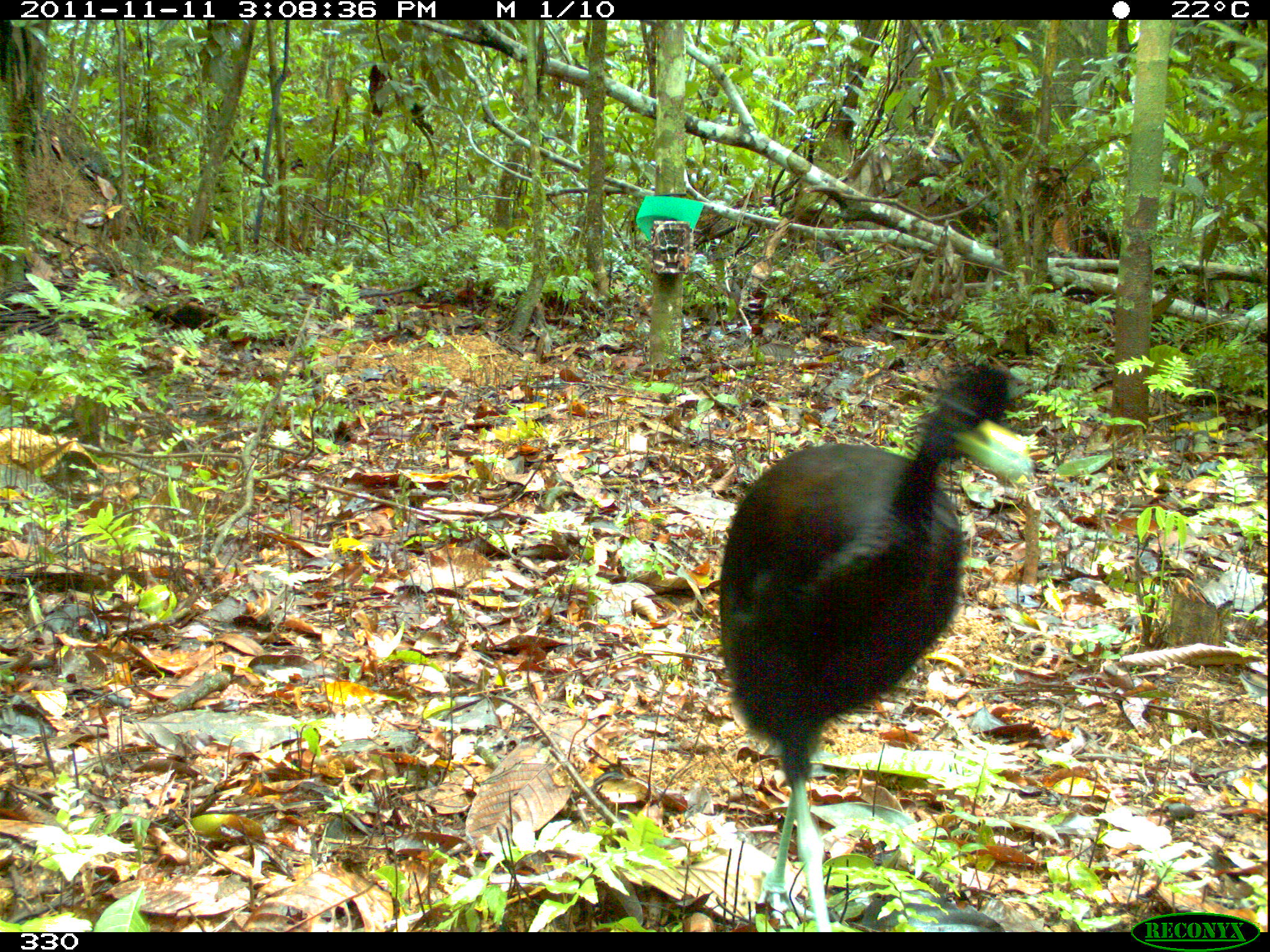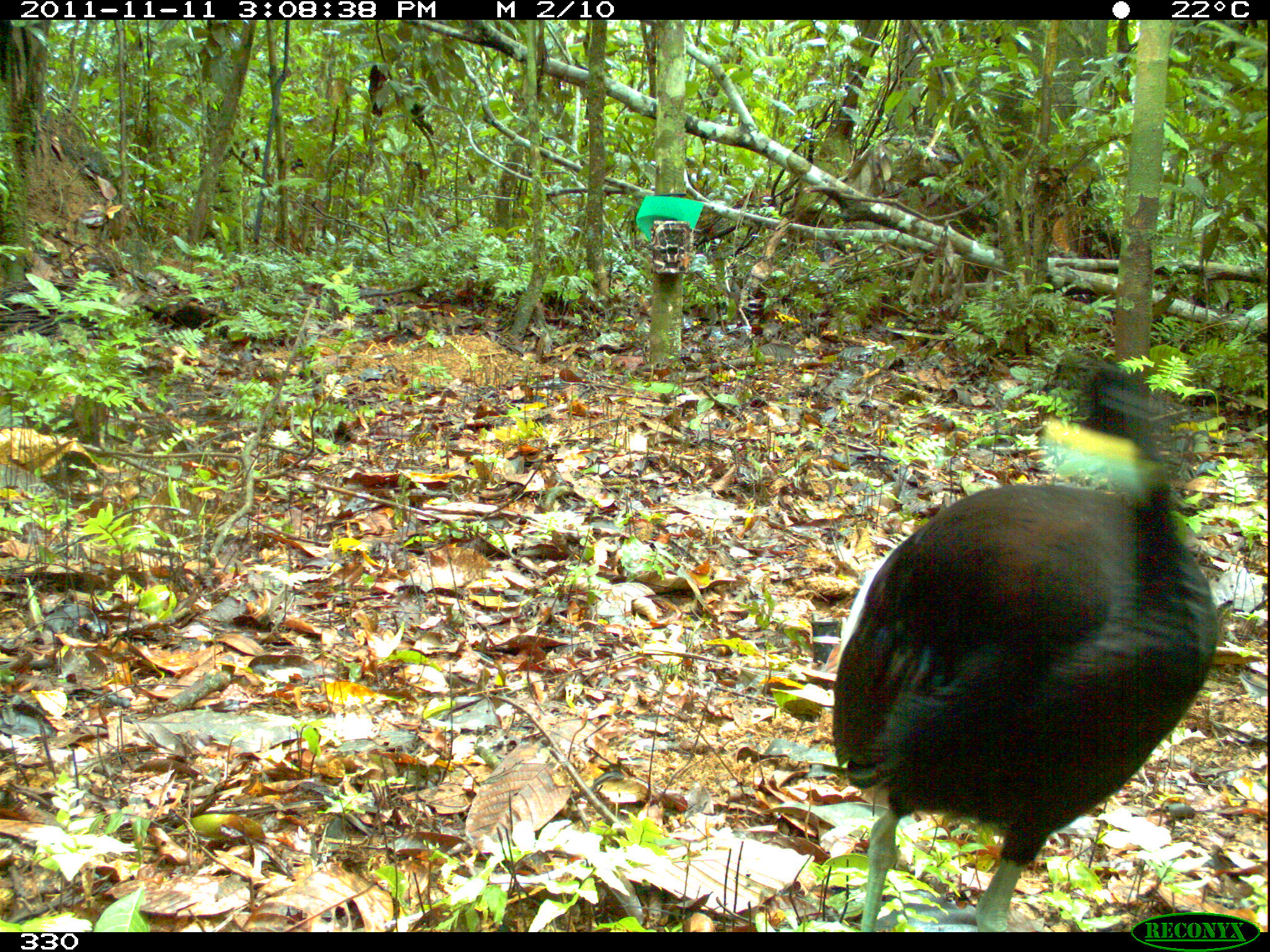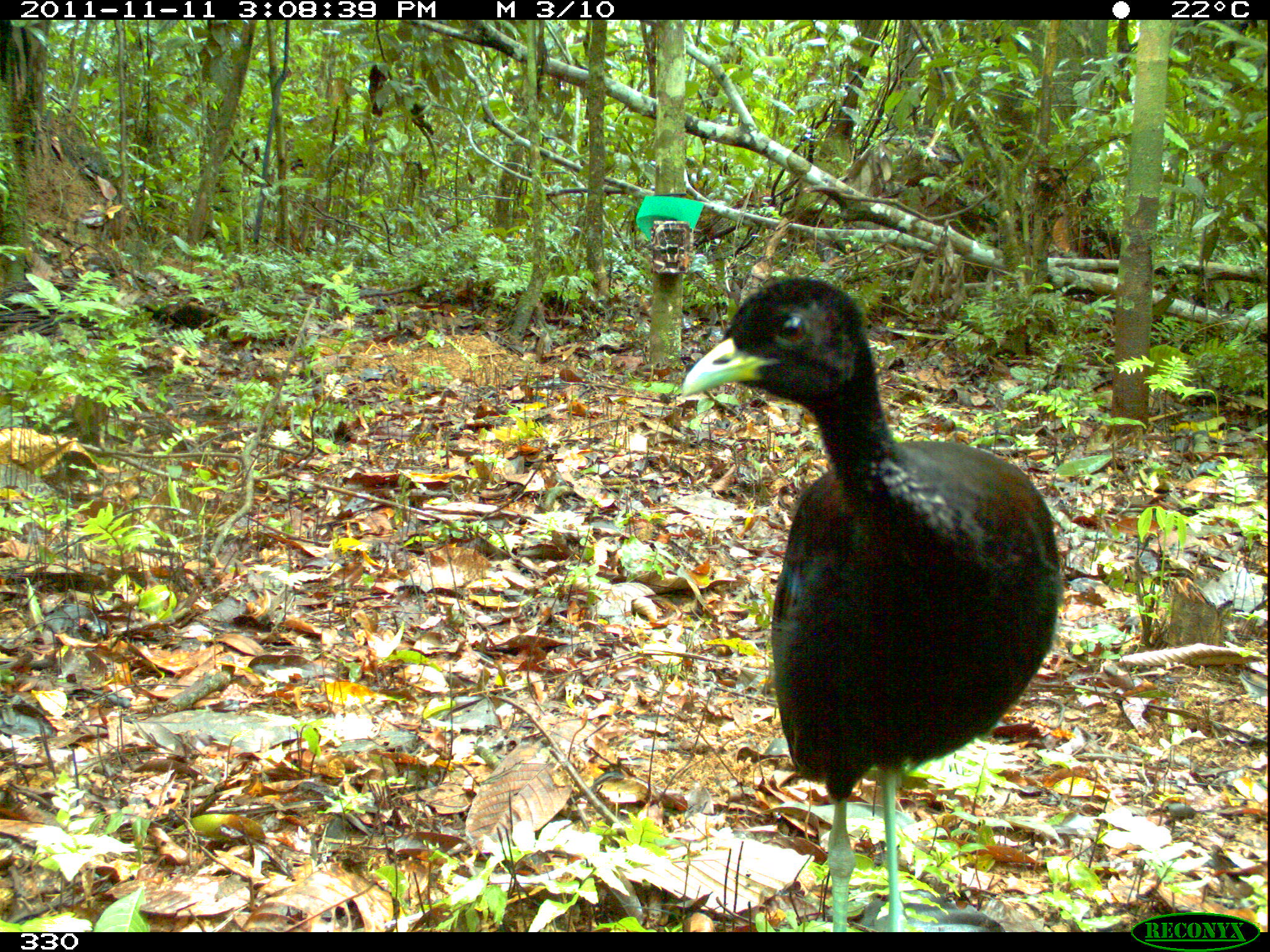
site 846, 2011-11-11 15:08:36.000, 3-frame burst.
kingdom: Animalia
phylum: Chordata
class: Aves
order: Gruiformes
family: Psophiidae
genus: Psophia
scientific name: Psophia leucoptera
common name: pale-winged trumpeter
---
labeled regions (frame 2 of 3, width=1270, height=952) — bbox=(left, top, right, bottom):
psophia leucoptera: bbox=(827, 364, 1222, 931)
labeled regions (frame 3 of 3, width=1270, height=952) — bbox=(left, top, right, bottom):
psophia leucoptera: bbox=(678, 274, 1062, 929)